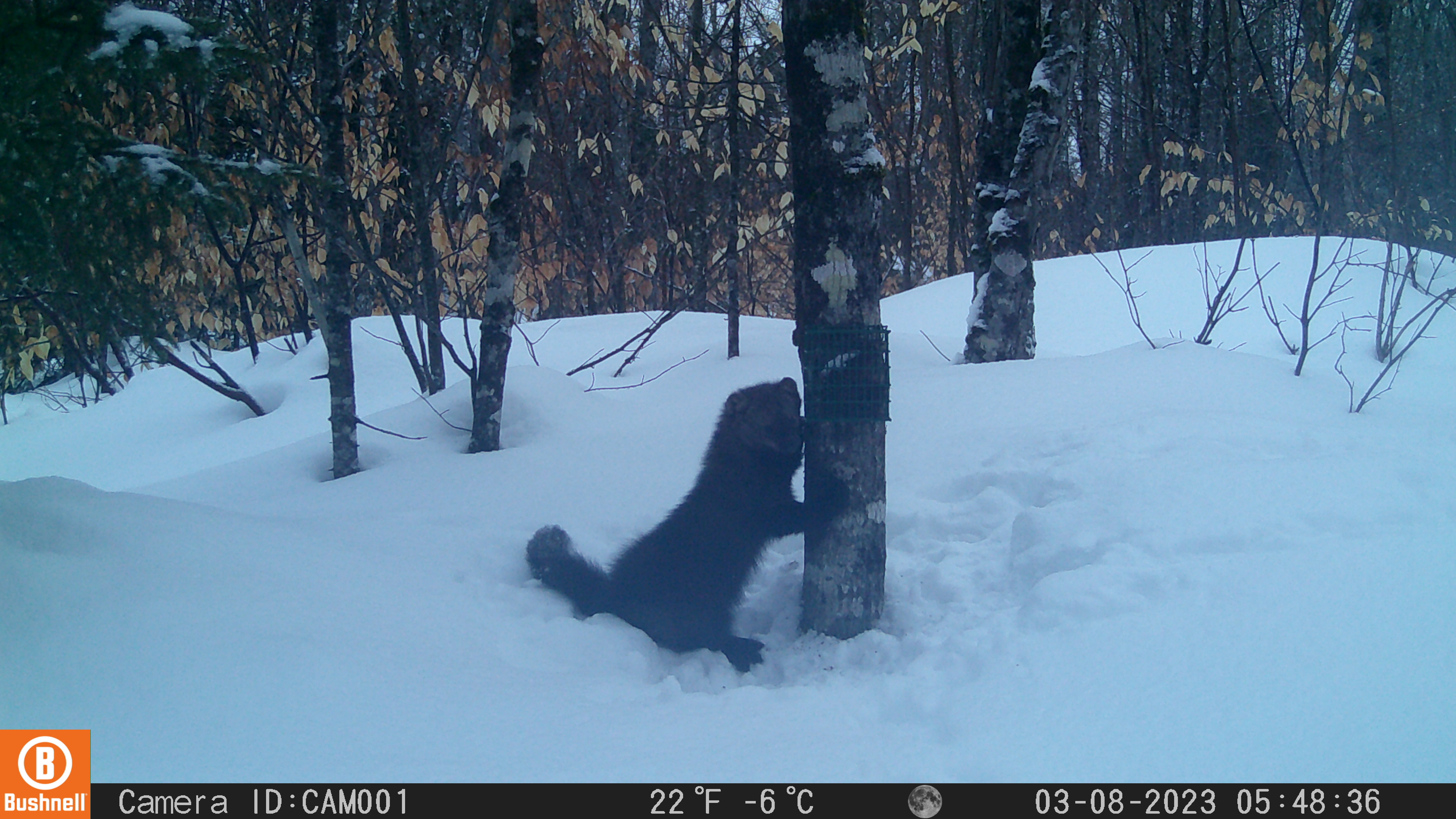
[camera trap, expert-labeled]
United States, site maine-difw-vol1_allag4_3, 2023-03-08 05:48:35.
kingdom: Animalia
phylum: Chordata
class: Mammalia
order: Carnivora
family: Mustelidae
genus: Pekania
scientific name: Pekania pennanti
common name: fisher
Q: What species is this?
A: Fisher (Pekania pennanti).